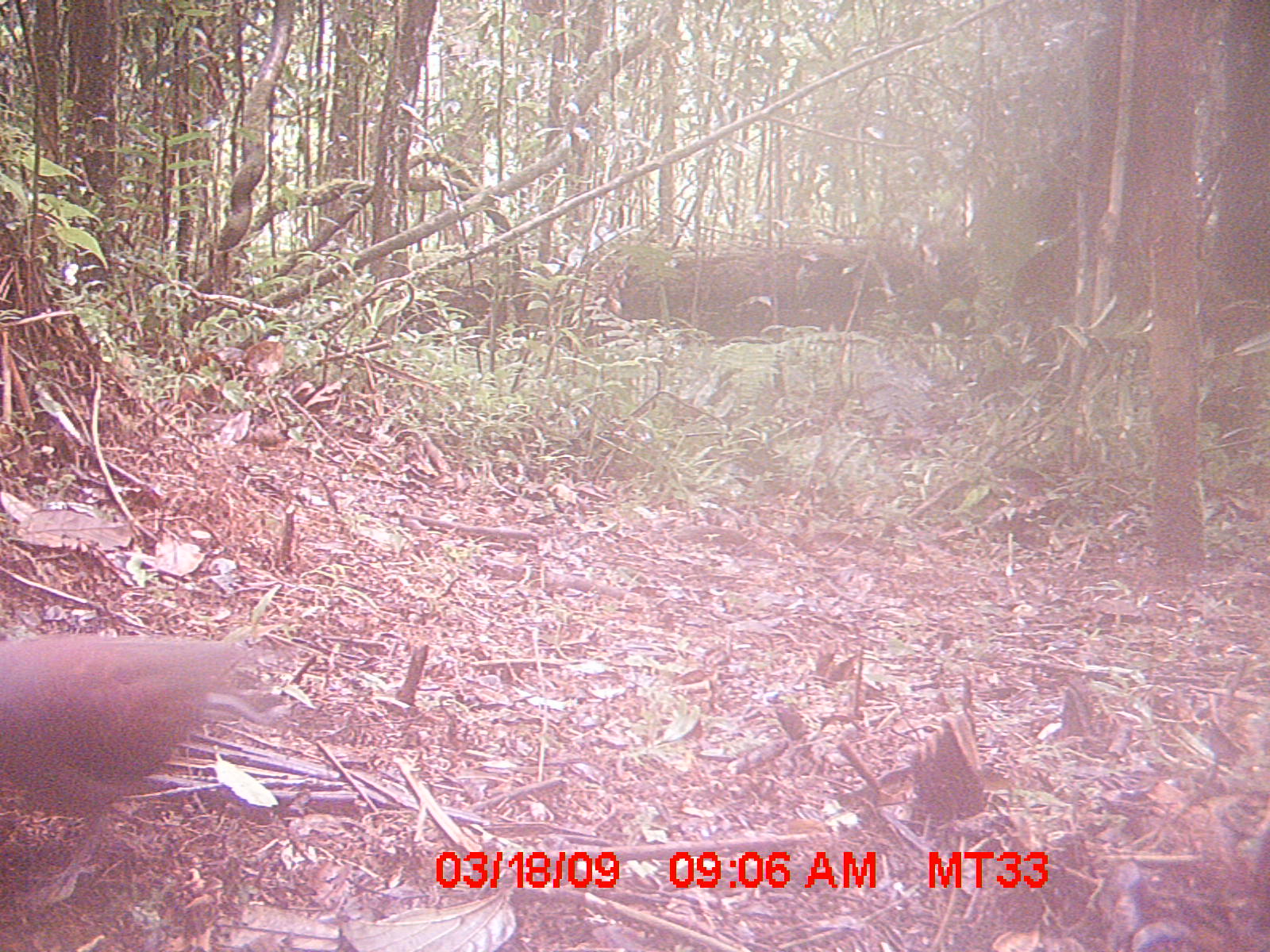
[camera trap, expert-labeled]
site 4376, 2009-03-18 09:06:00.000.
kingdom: Animalia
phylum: Chordata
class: Aves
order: Columbiformes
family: Columbidae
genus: Streptopelia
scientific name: Streptopelia picturata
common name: madagascar turtle-dove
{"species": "Streptopelia picturata (madagascar turtle-dove)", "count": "1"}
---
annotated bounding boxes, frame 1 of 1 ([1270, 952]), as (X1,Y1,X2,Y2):
streptopelia picturata: (0,631,250,903)